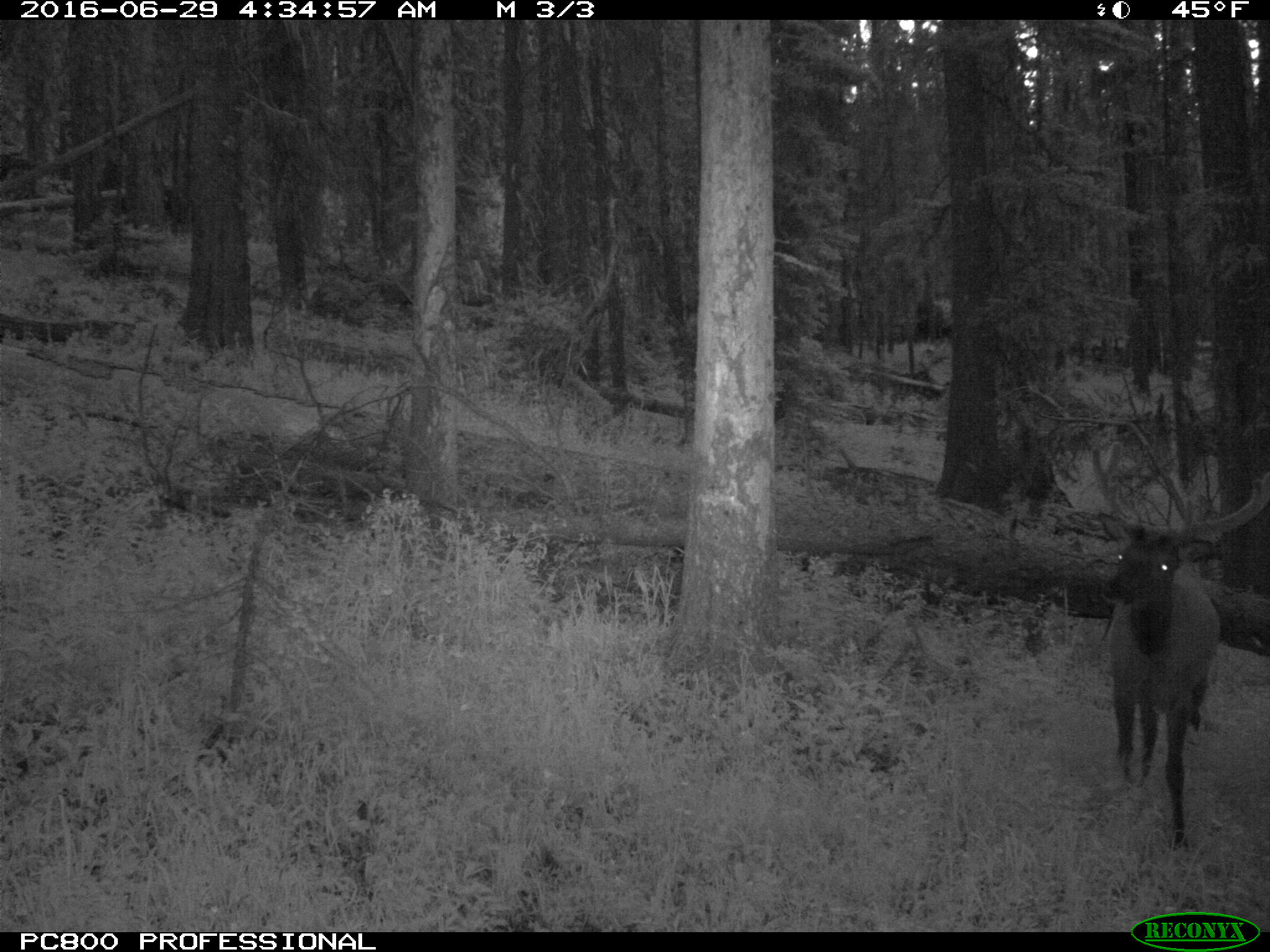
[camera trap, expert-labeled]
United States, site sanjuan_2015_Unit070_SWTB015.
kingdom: Animalia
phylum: Chordata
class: Mammalia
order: Artiodactyla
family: Cervidae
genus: Cervus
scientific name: Cervus elaphus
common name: red deer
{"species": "Cervus elaphus (red deer)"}